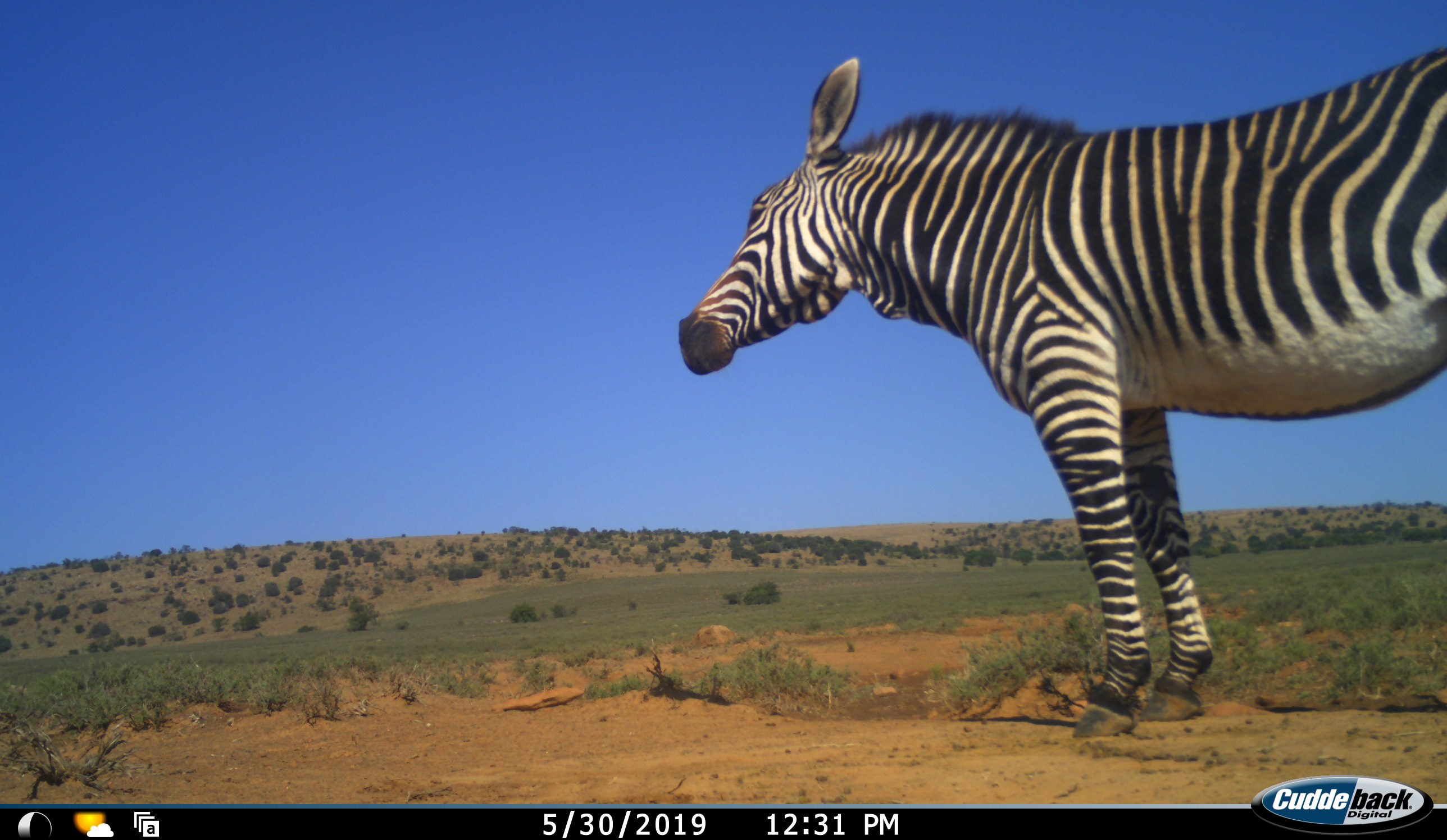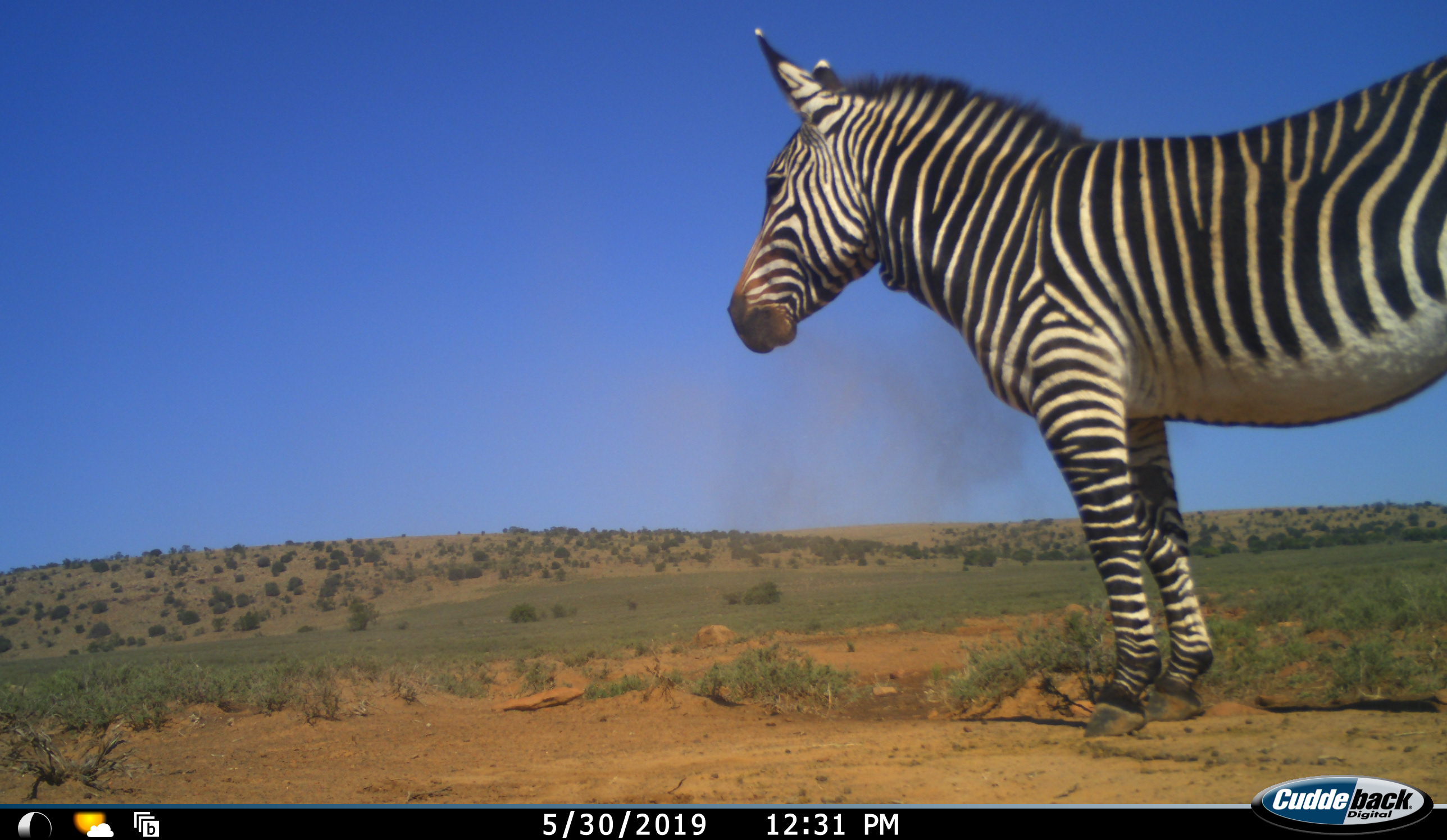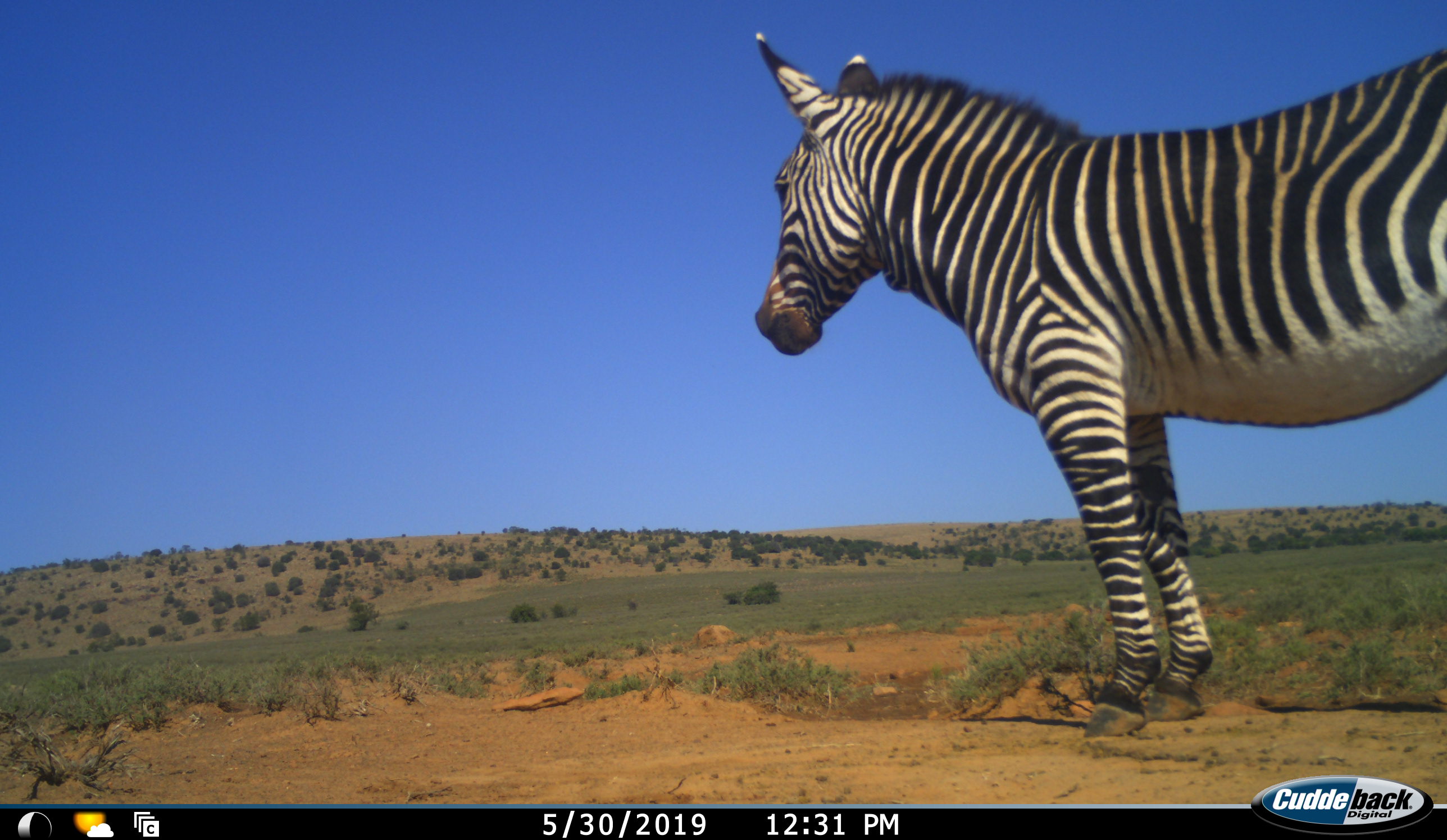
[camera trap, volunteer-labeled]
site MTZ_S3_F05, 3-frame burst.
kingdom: Animalia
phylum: Chordata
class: Mammalia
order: Perissodactyla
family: Equidae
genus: Equus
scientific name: Equus zebra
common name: mountain zebra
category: zebramountain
Zebramountain (mountain zebra) (Equus zebra), count 1. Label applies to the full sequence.